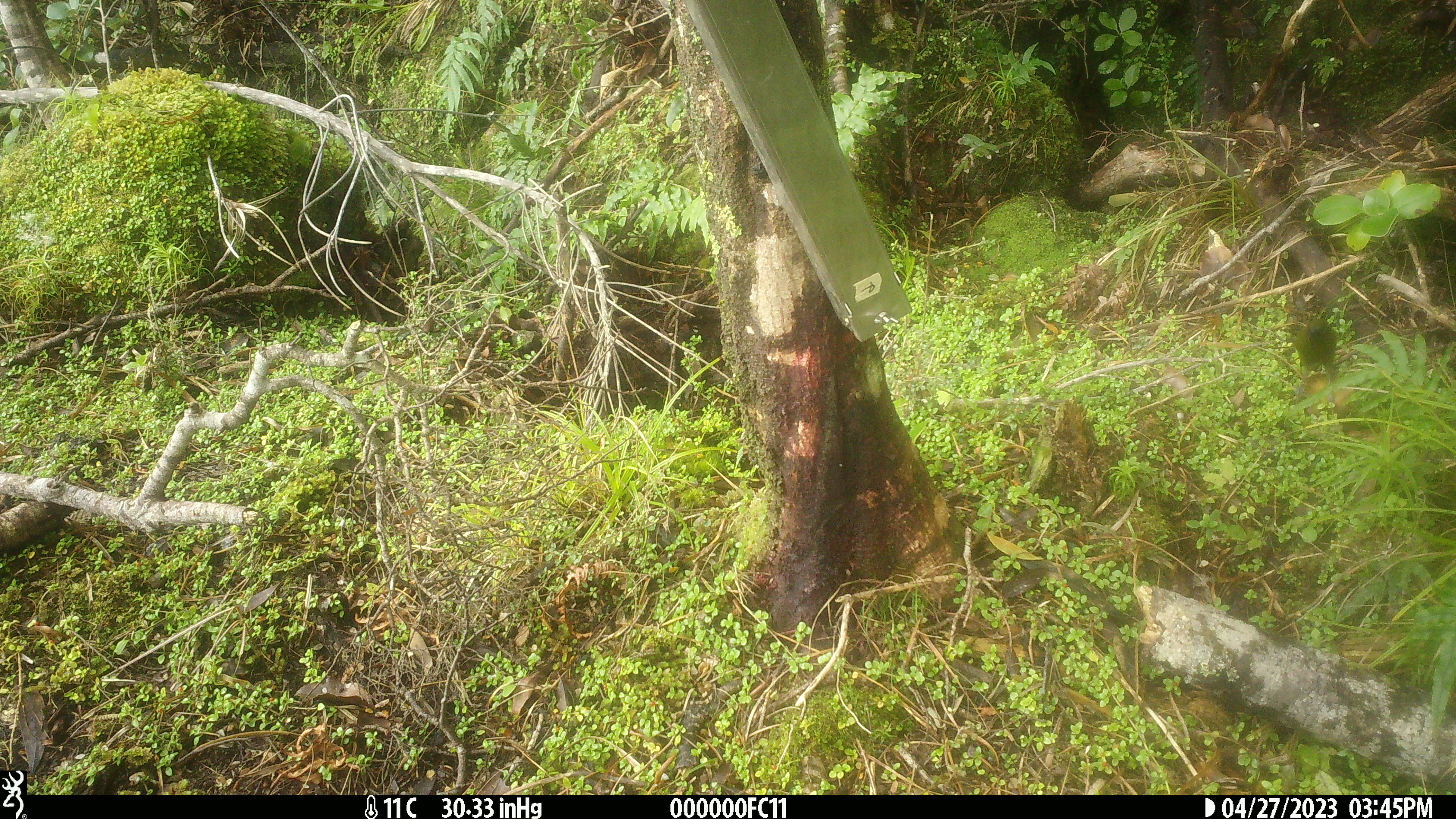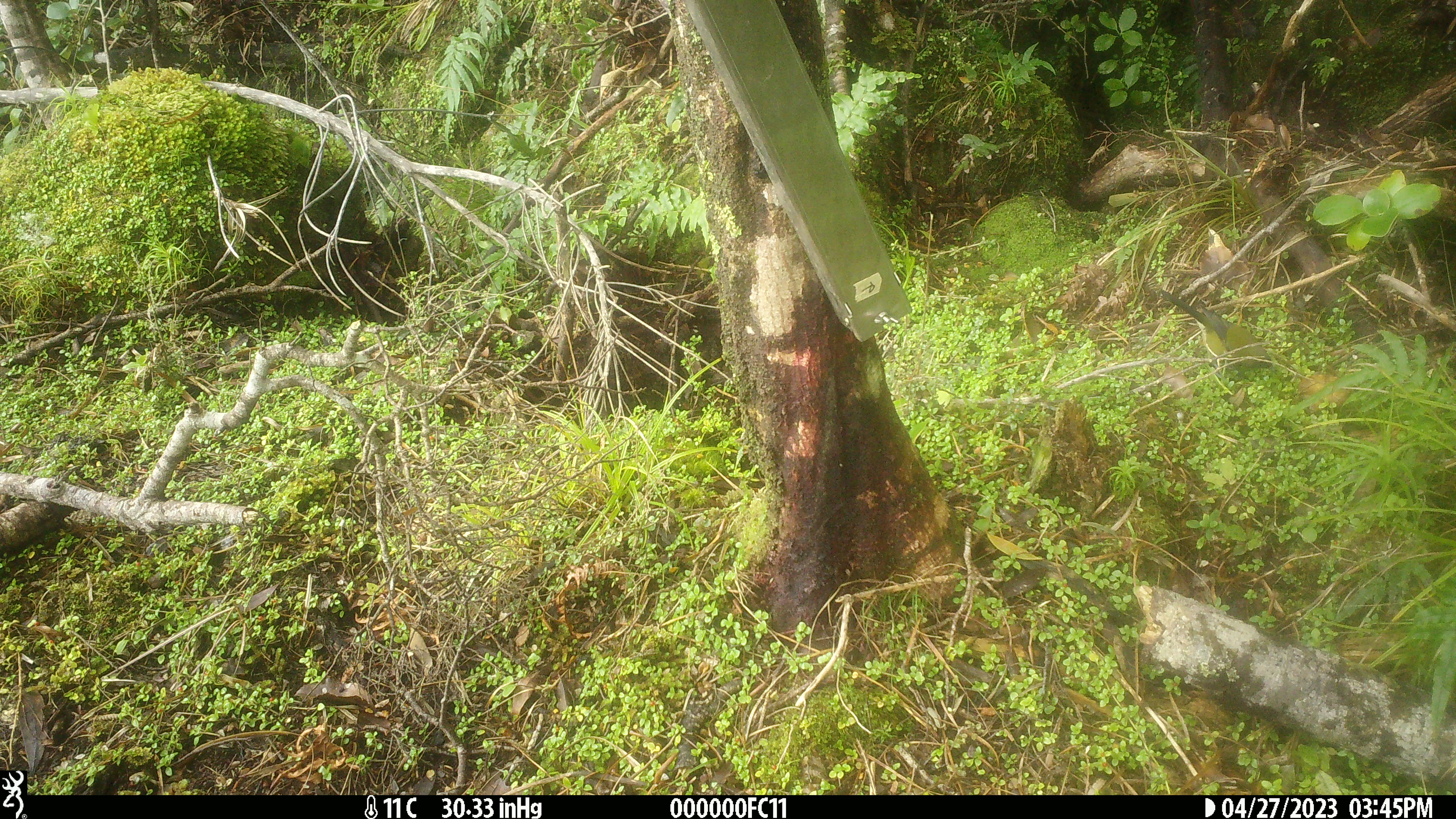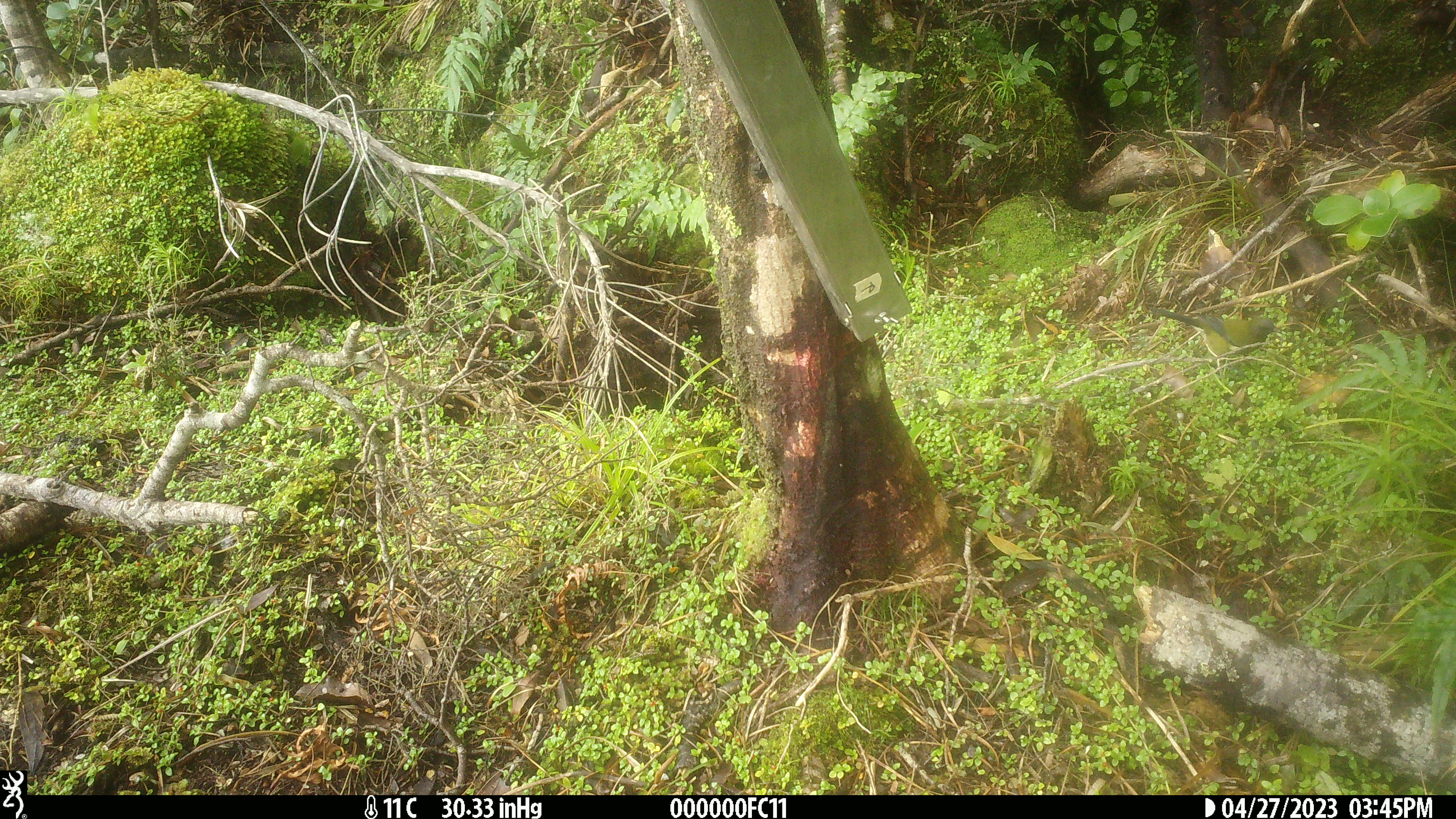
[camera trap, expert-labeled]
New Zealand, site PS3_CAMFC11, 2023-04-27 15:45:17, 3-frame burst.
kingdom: Animalia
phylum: Chordata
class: Aves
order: Passeriformes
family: Meliphagidae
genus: Anthornis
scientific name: Anthornis melanura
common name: new zealand bellbird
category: bellbird